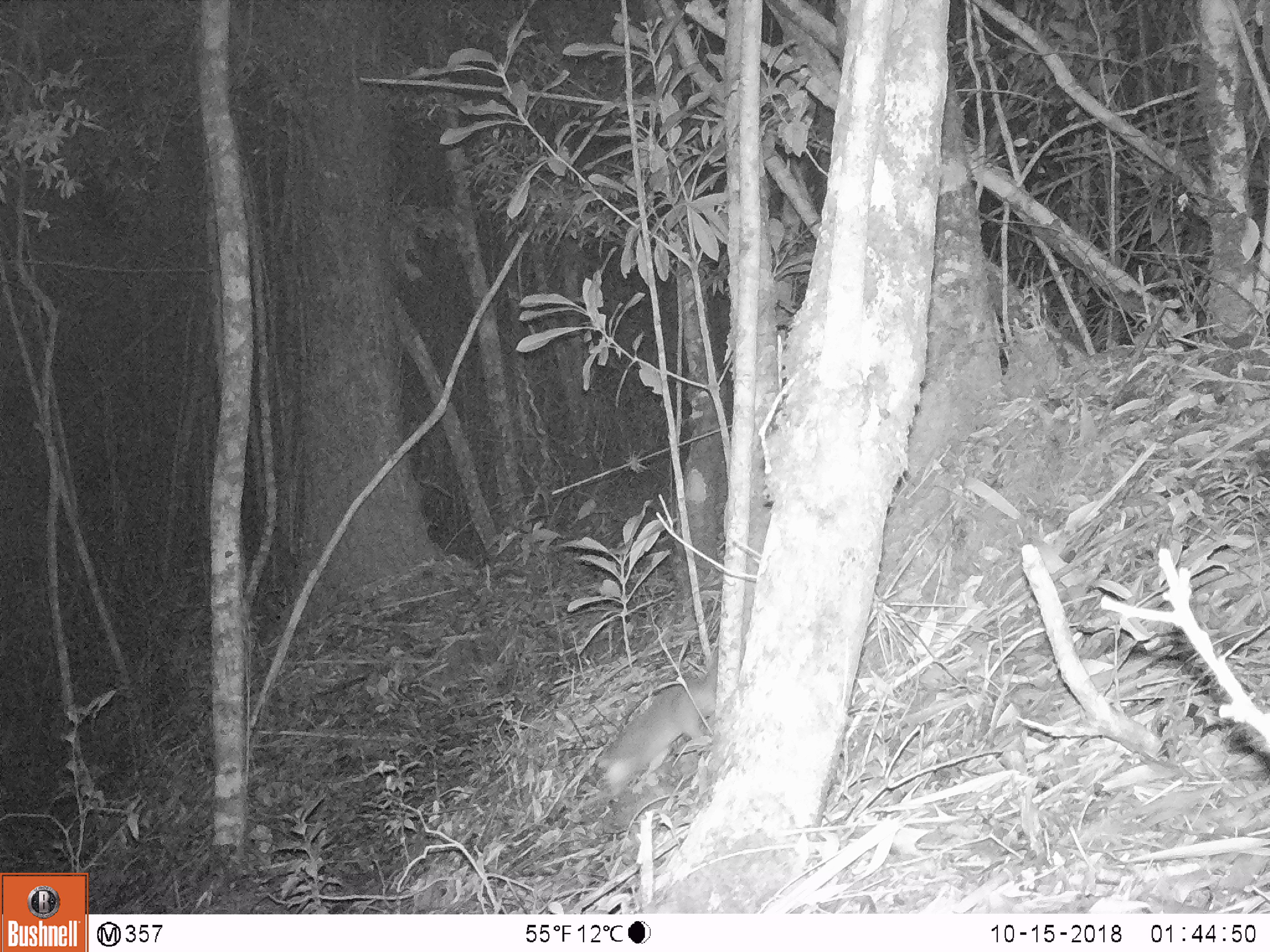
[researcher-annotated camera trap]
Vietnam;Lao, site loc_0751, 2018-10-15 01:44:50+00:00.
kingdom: Animalia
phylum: Chordata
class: Mammalia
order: Carnivora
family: Mustelidae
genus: Melogale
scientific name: Melogale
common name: ferret badger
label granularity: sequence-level